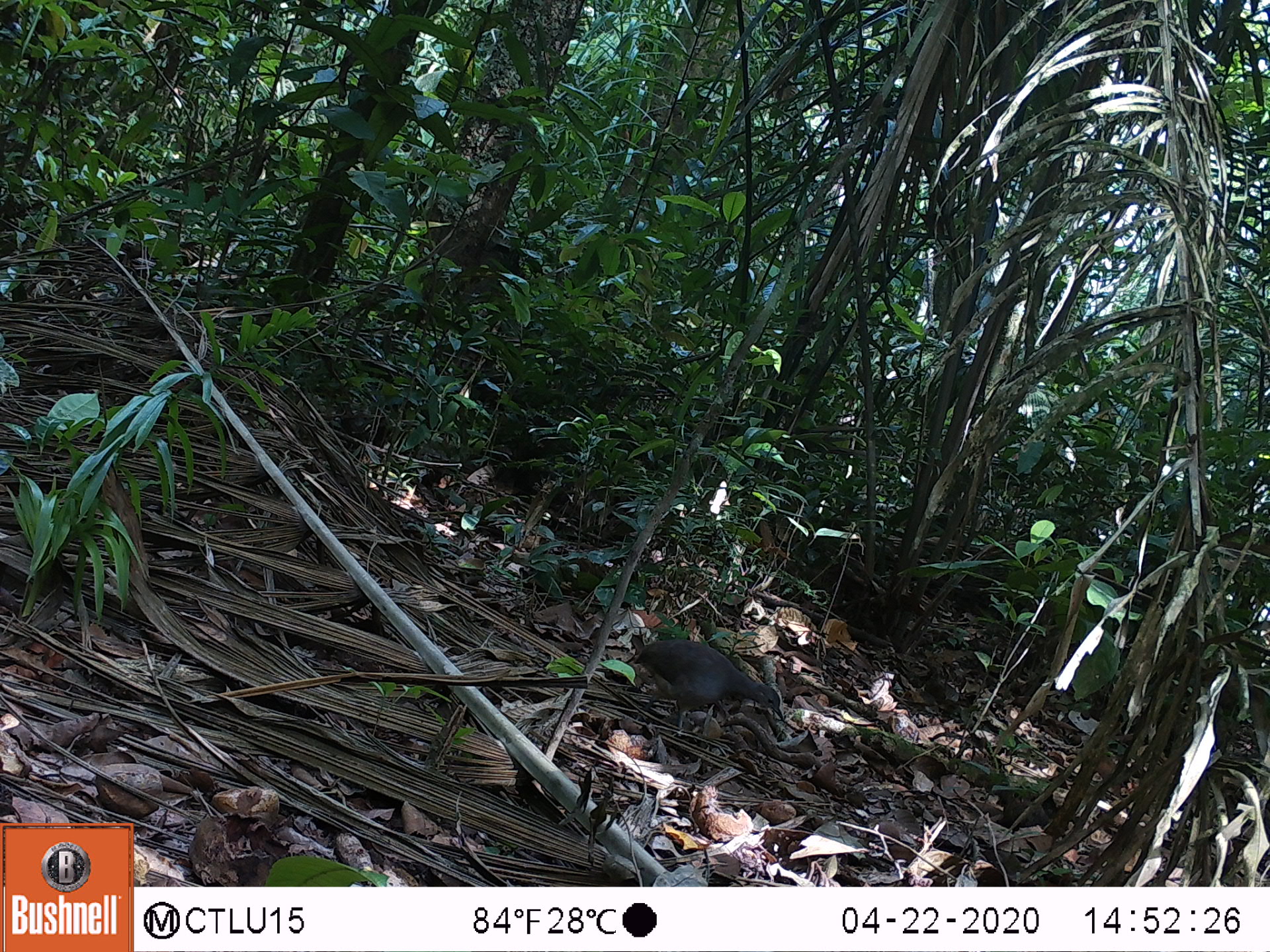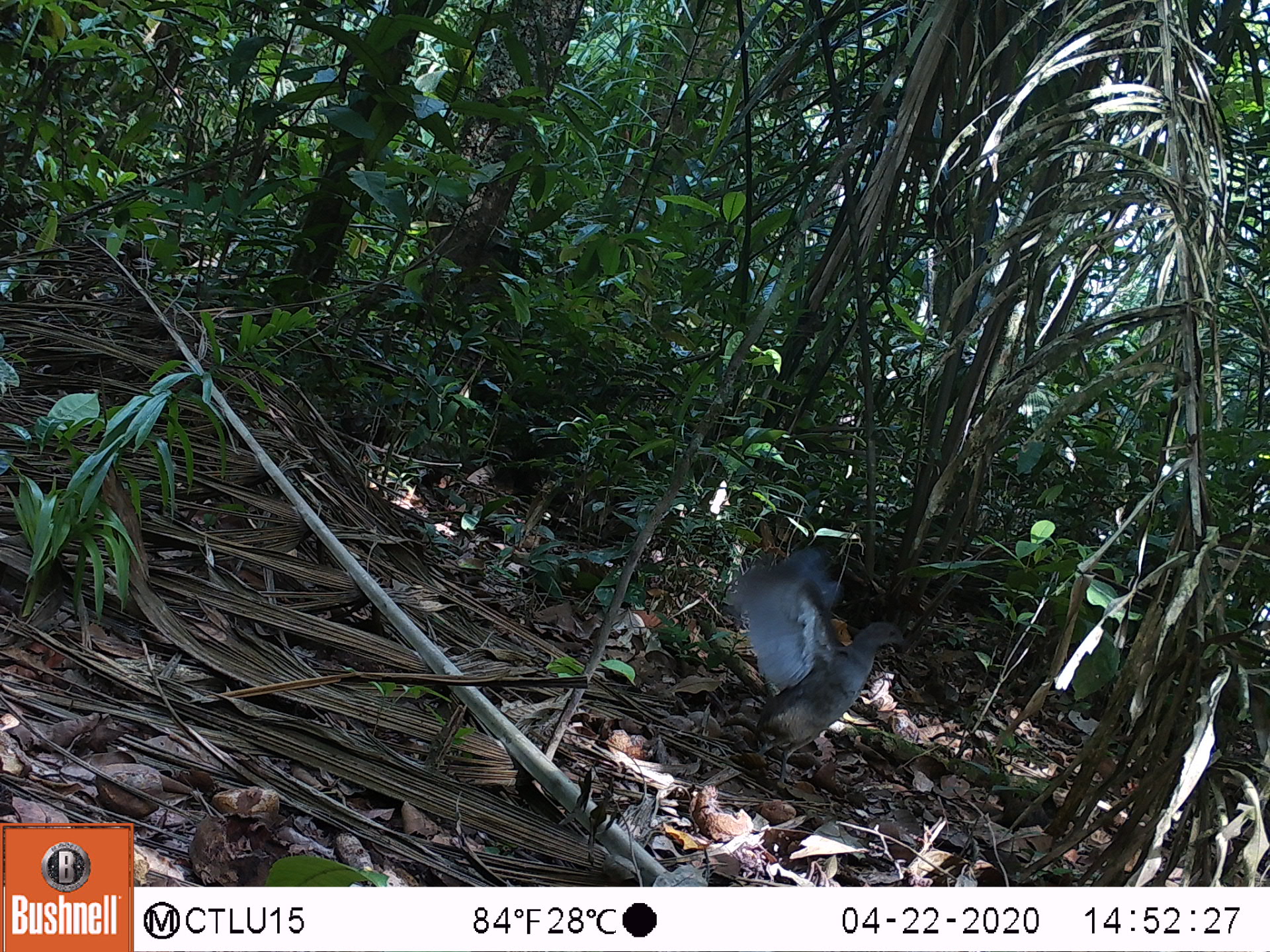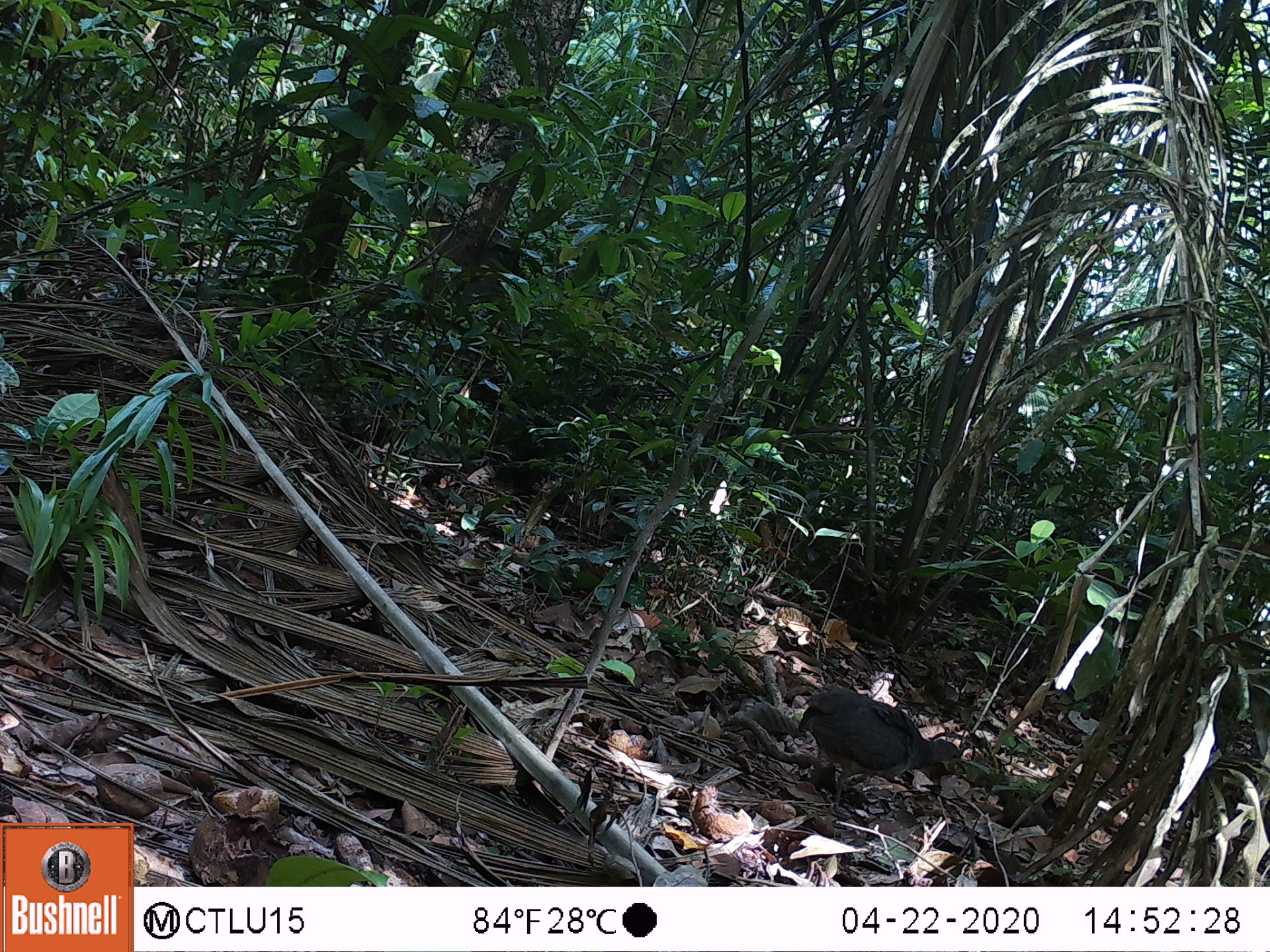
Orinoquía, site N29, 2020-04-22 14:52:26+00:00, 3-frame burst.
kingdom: Animalia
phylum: Chordata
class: Aves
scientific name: Aves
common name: bird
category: unknown bird